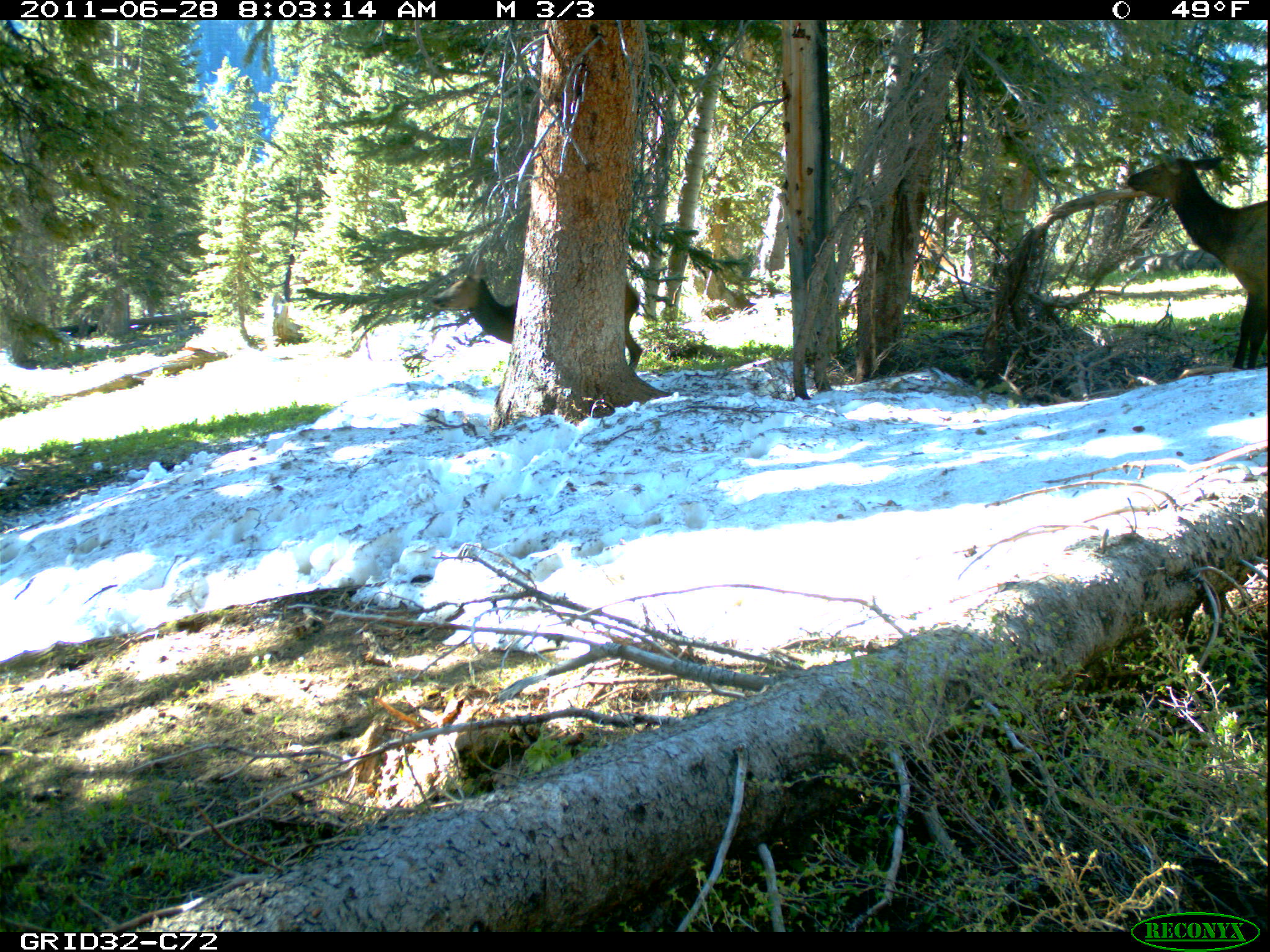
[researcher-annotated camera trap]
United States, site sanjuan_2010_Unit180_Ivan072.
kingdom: Animalia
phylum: Chordata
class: Mammalia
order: Artiodactyla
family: Cervidae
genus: Cervus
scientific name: Cervus elaphus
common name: red deer